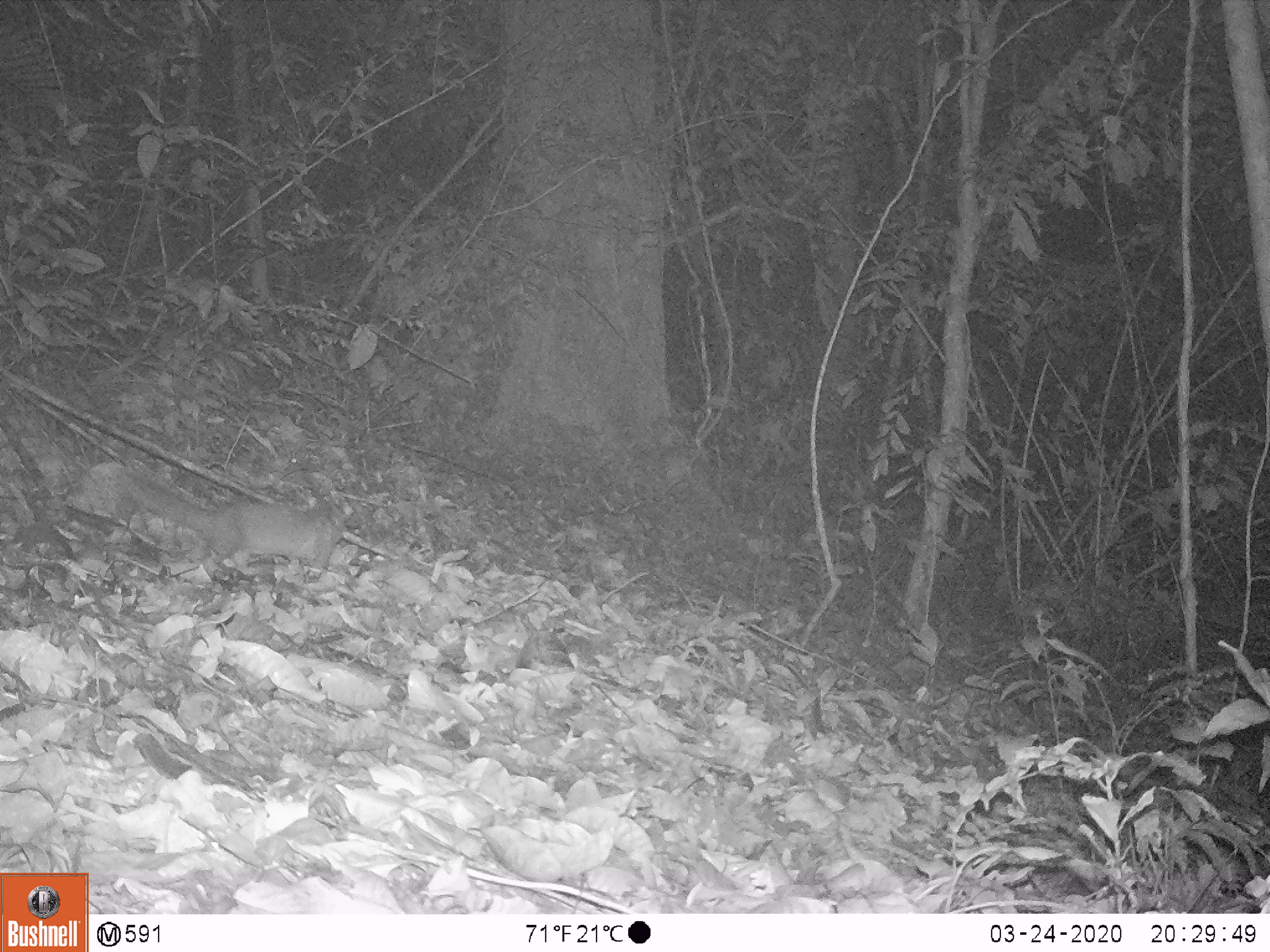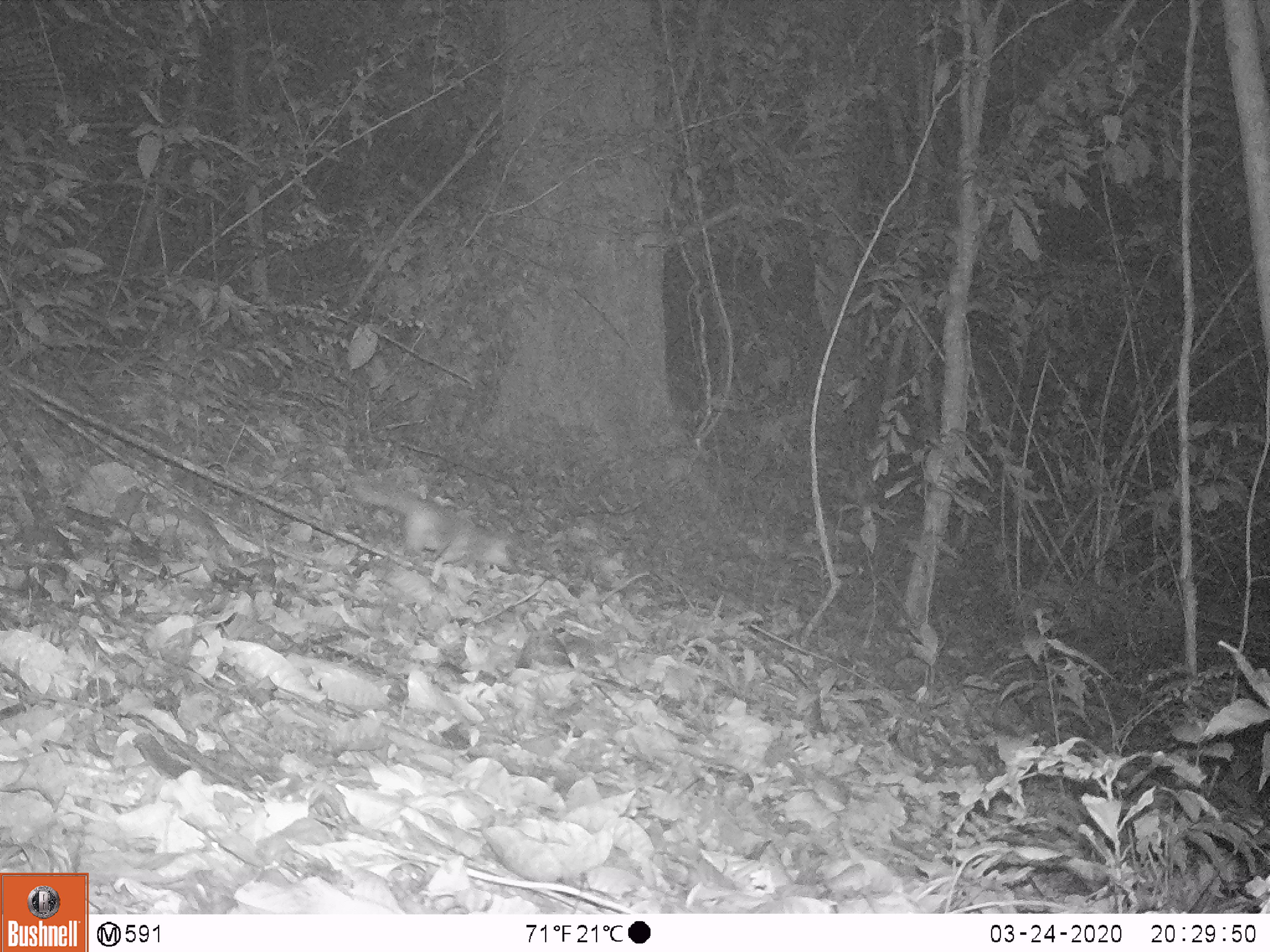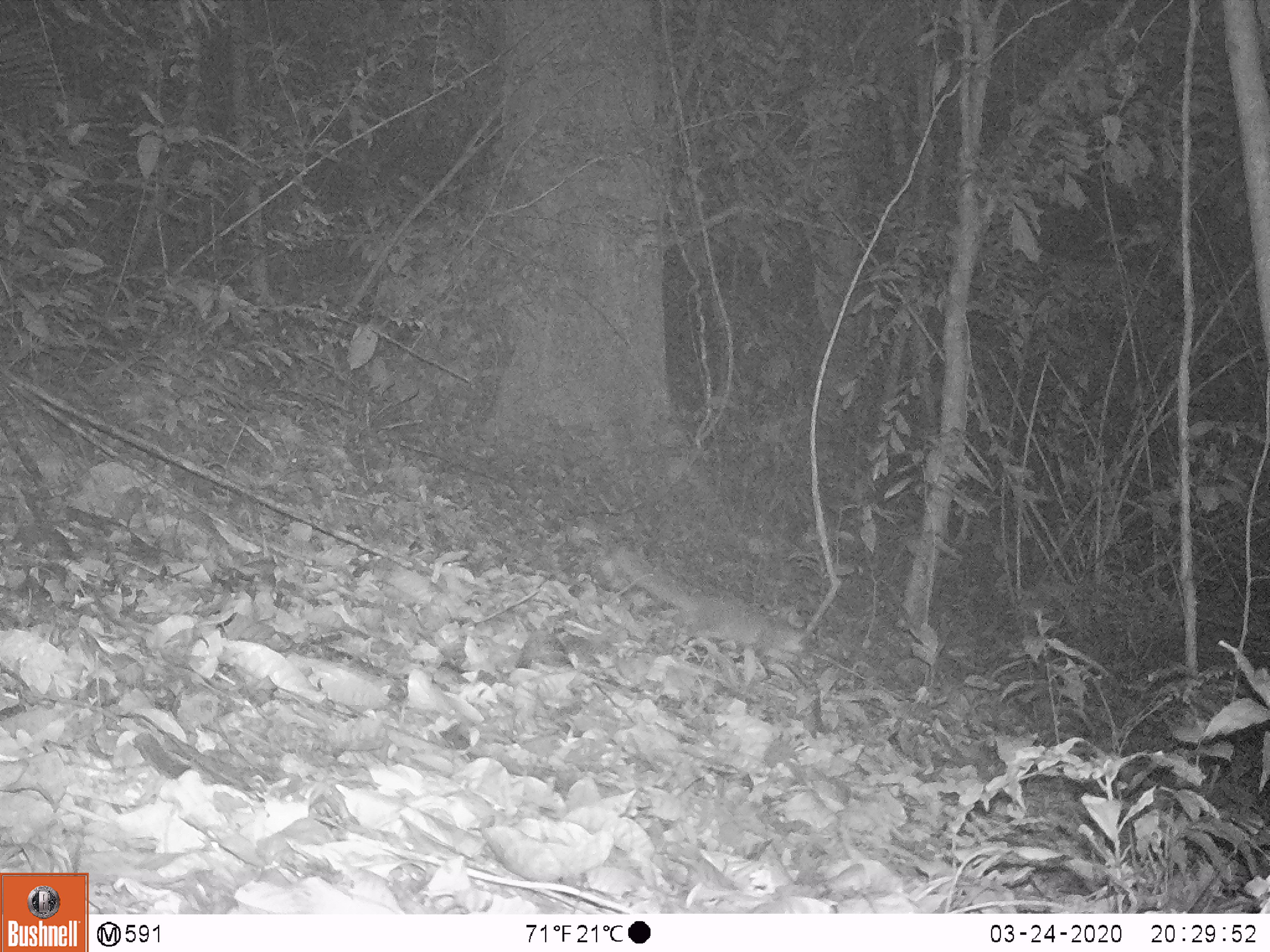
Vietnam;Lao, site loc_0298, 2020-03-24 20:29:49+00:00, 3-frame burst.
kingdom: Animalia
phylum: Chordata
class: Mammalia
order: Carnivora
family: Mustelidae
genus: Melogale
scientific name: Melogale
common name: ferret badger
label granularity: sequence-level